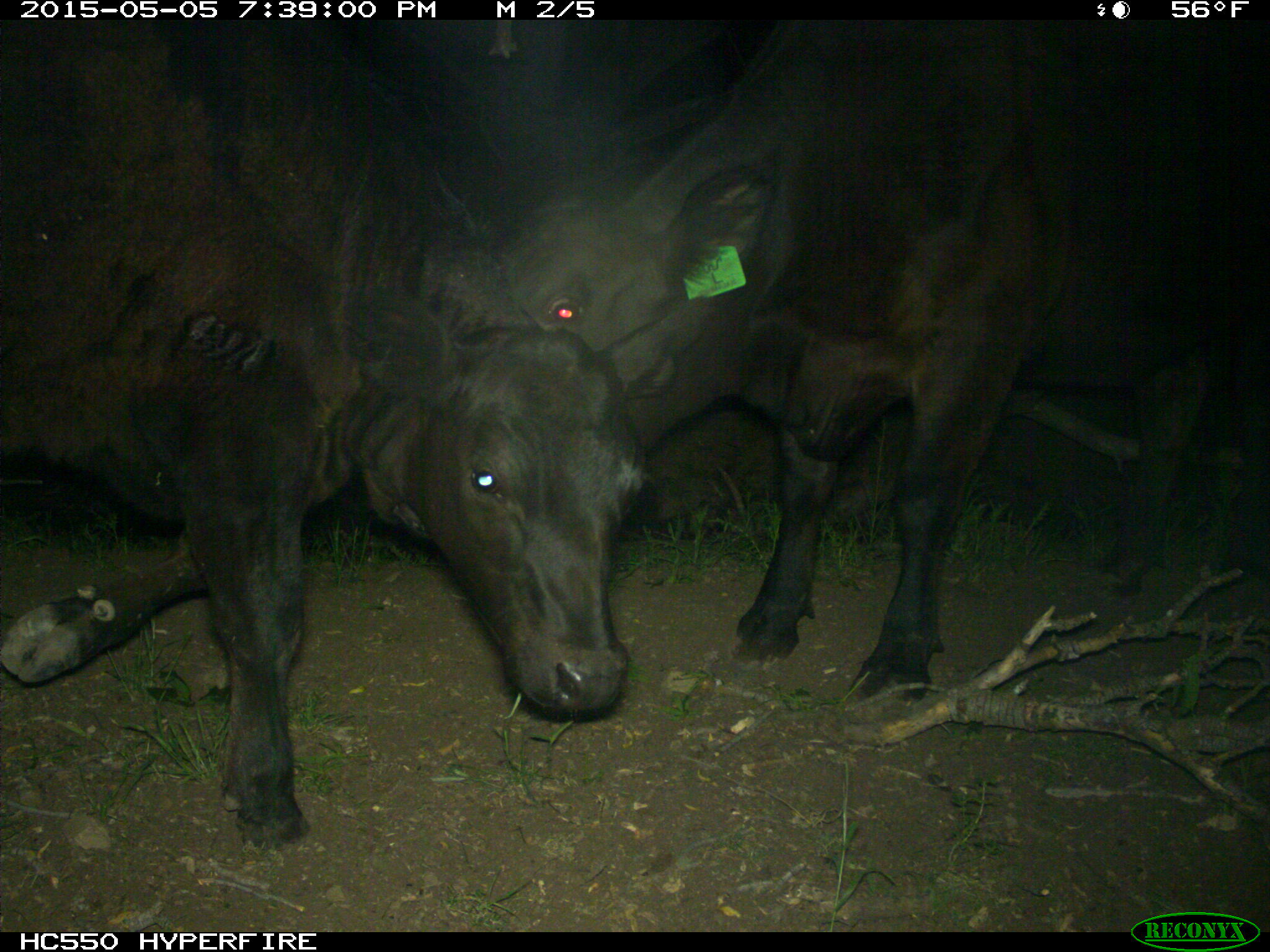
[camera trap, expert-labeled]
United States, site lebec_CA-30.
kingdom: Animalia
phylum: Chordata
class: Mammalia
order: Artiodactyla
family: Bovidae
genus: Bos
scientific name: Bos taurus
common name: domestic cow